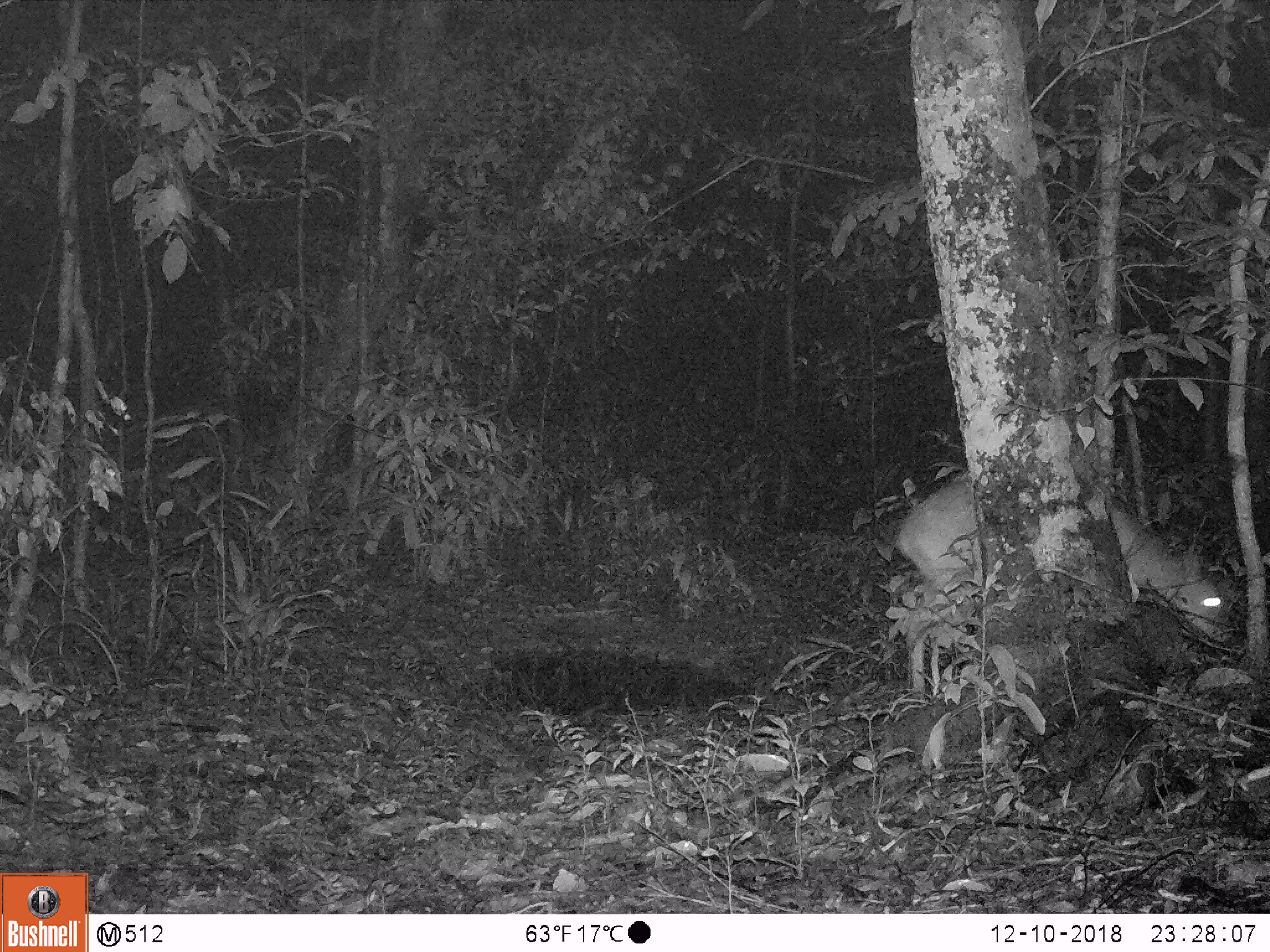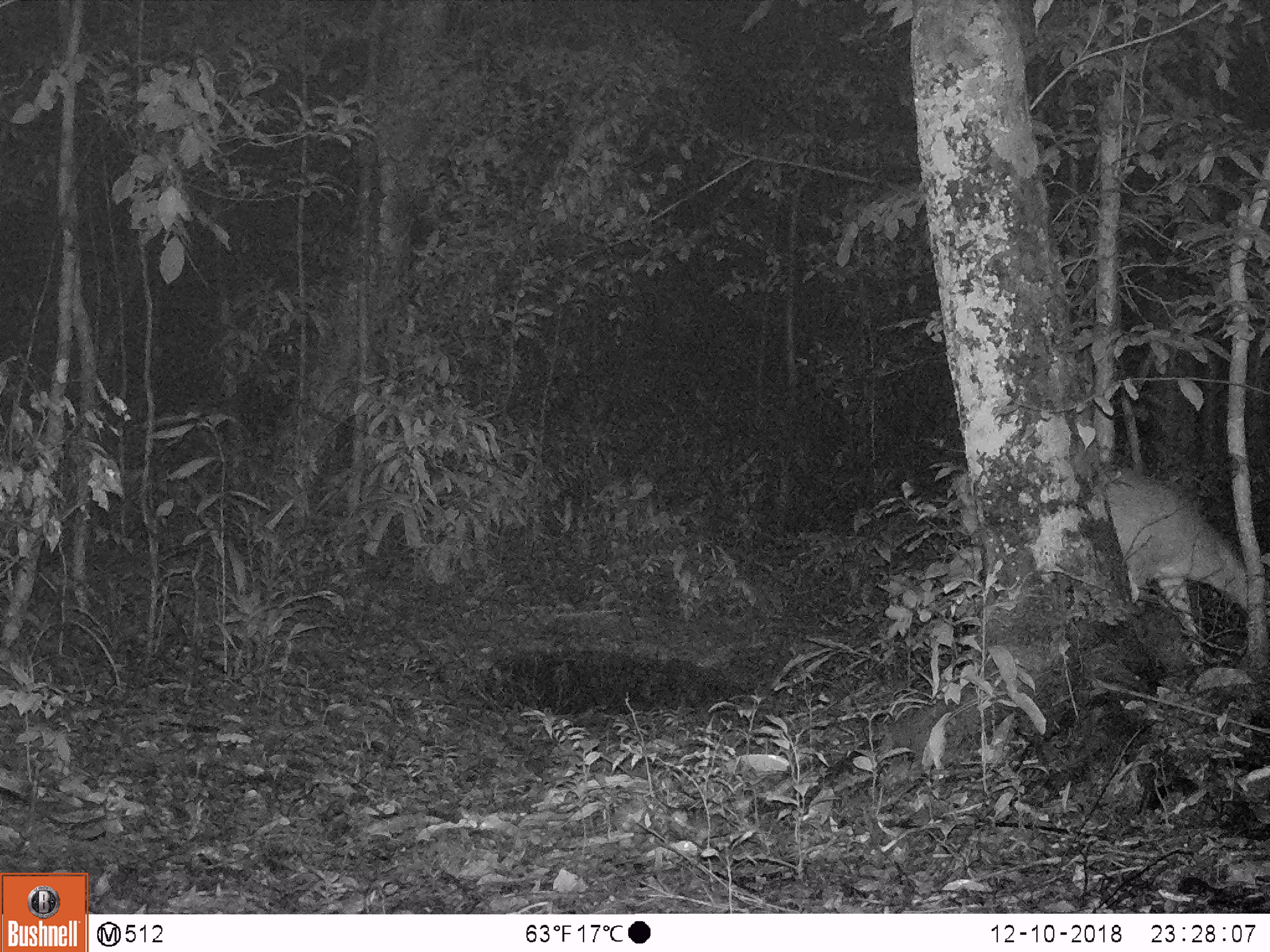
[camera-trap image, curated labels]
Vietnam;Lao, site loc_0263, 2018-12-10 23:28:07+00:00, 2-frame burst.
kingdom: Animalia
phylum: Chordata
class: Mammalia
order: Artiodactyla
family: Cervidae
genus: Muntiacus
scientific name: Muntiacus vuquangensis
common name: large-antlered muntjac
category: large antlered muntjac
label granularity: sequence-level